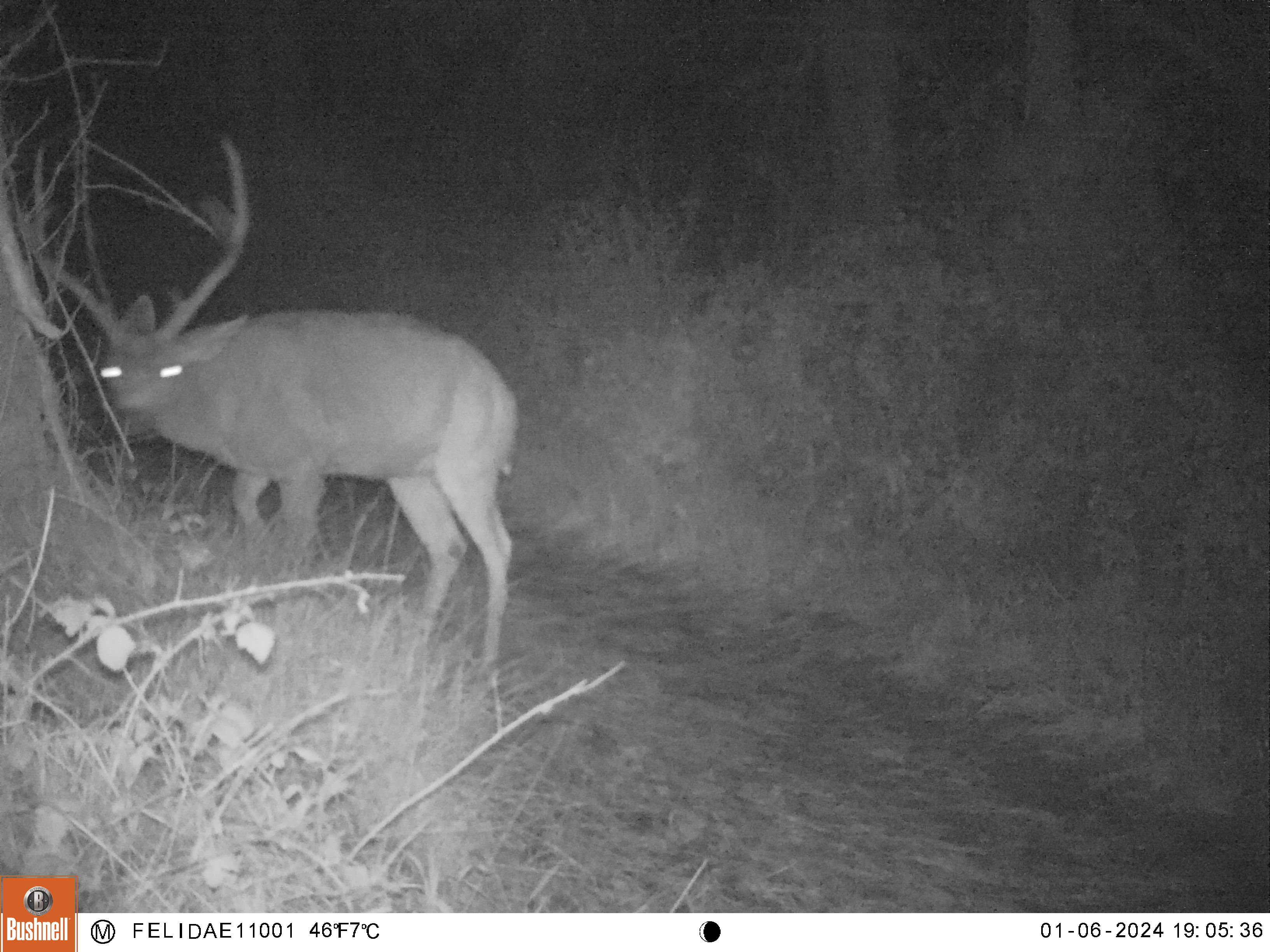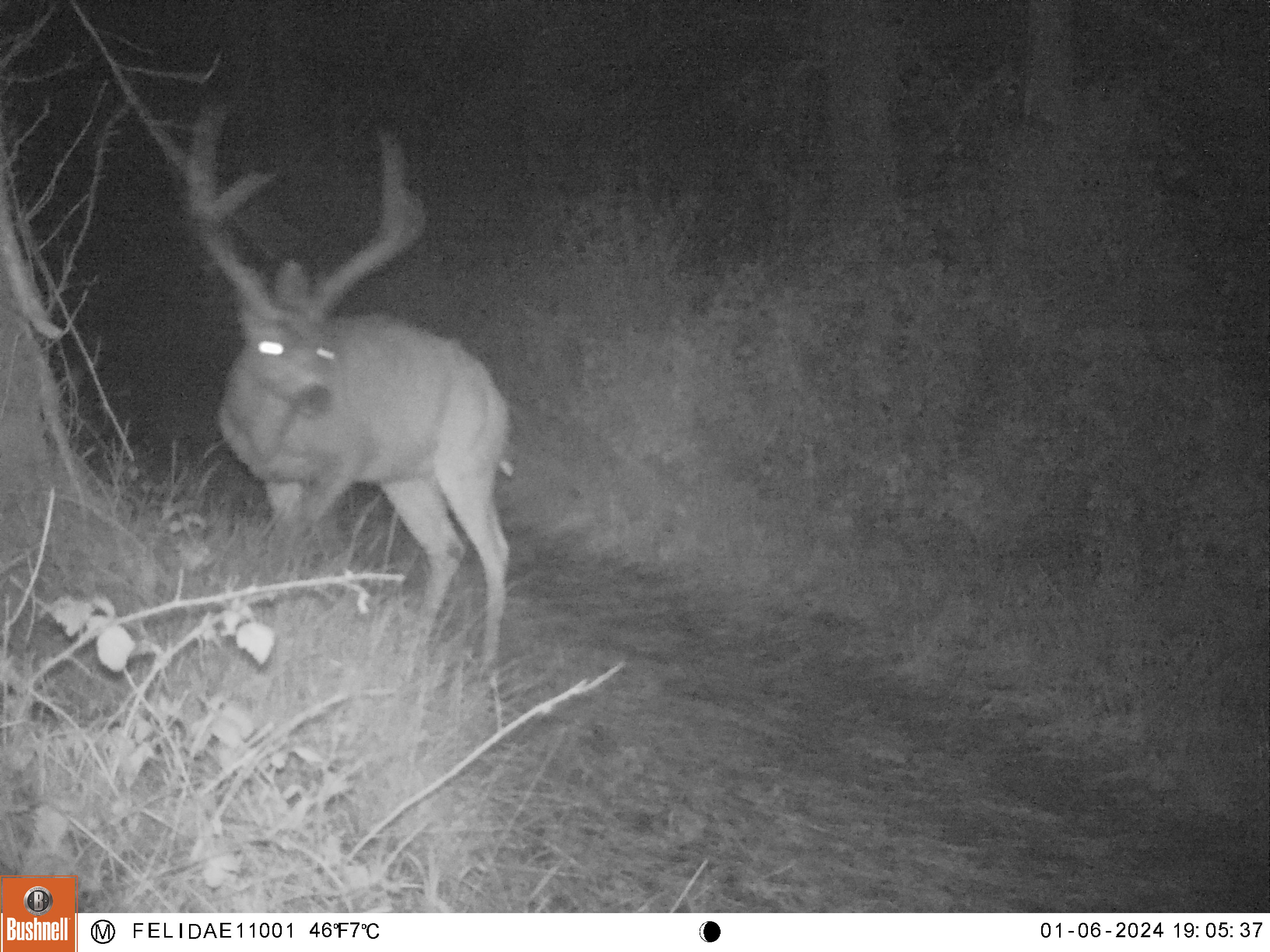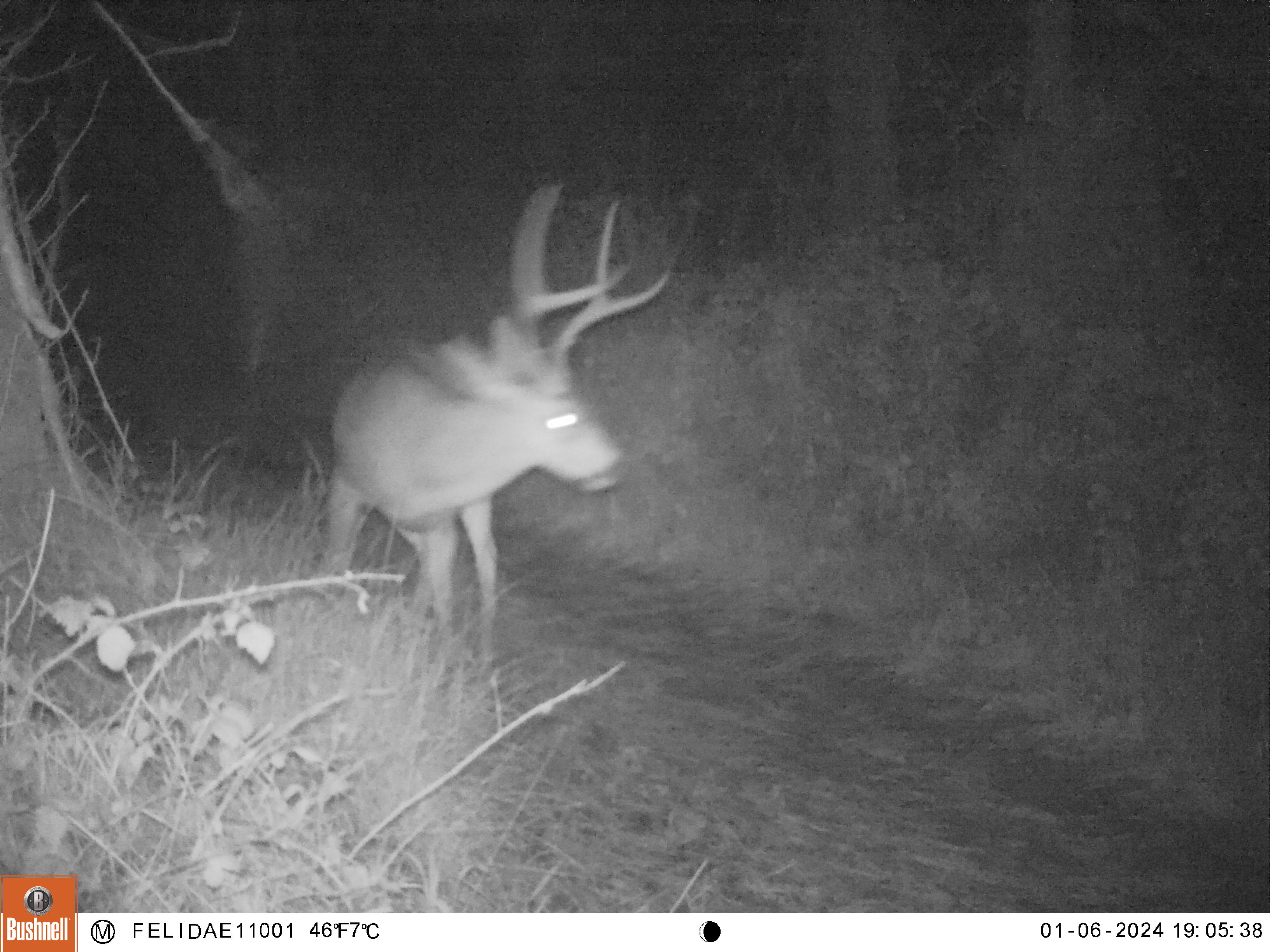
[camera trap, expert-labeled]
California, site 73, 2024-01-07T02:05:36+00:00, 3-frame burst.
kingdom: Animalia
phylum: Chordata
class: Mammalia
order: Artiodactyla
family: Cervidae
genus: Odocoileus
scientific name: Odocoileus hemionus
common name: mule deer